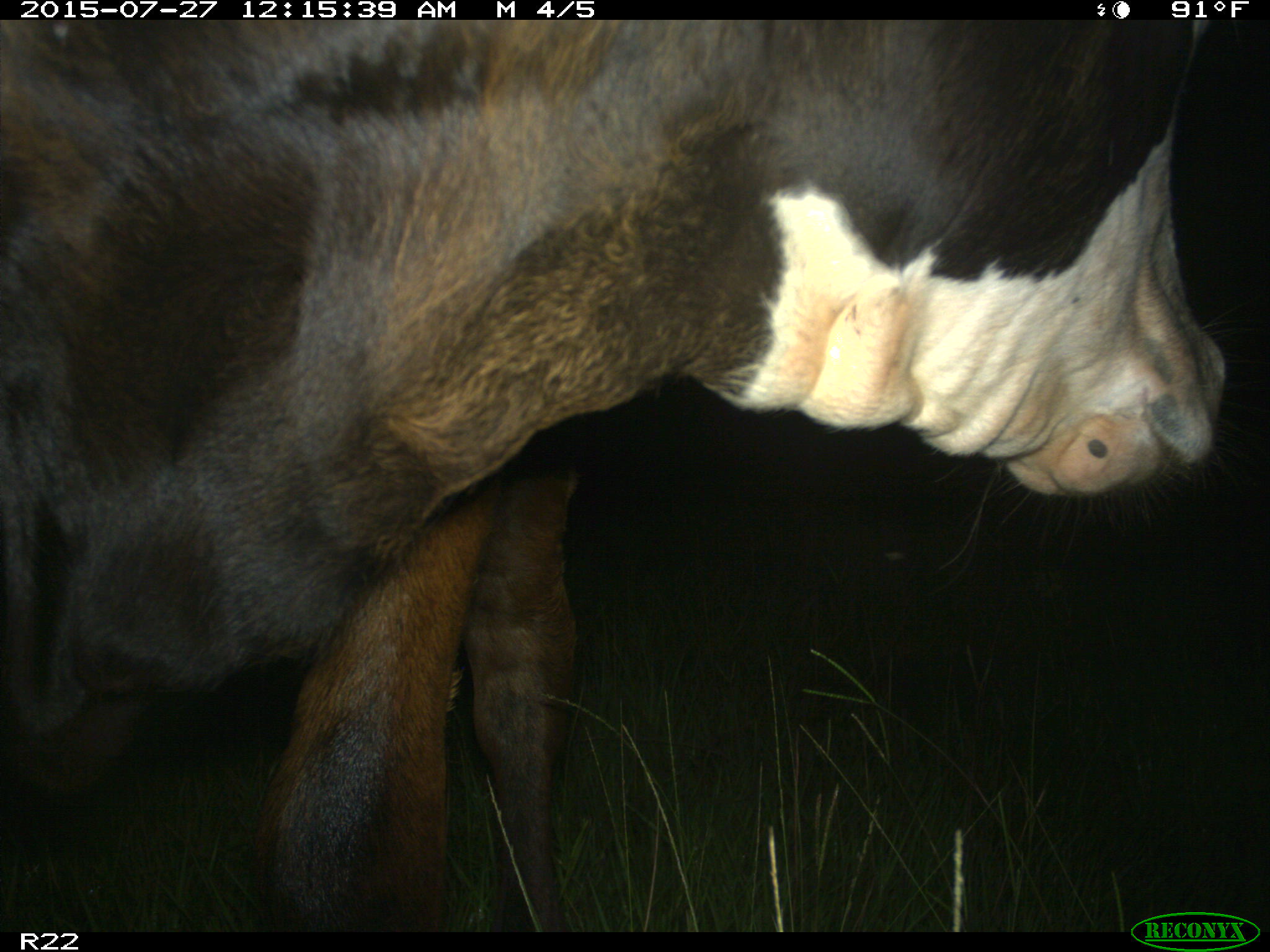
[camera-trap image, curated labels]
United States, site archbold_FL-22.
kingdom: Animalia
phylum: Chordata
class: Mammalia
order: Artiodactyla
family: Bovidae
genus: Bos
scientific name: Bos taurus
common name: domestic cow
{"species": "Bos taurus (domestic cow)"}